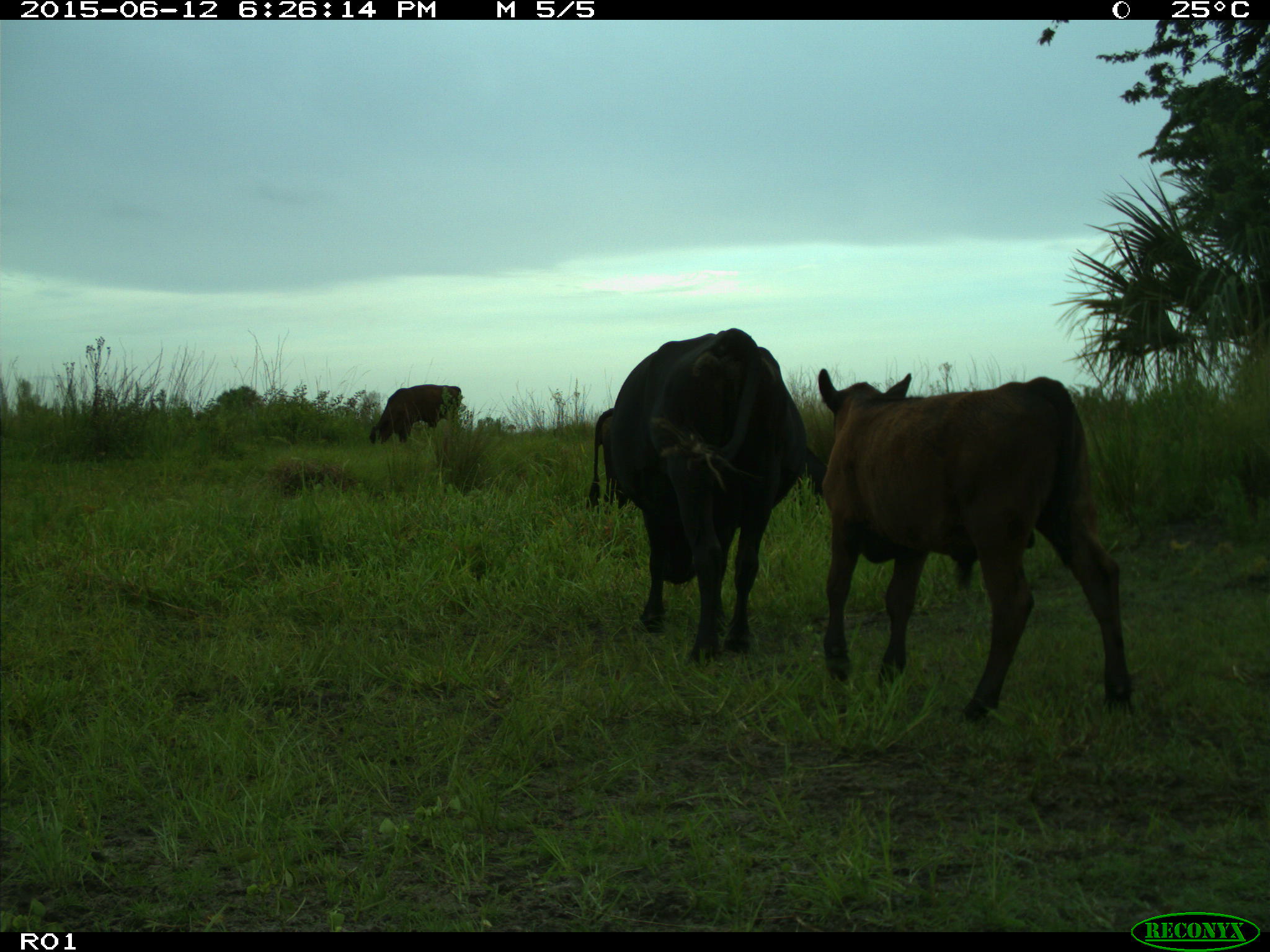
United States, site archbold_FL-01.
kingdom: Animalia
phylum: Chordata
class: Mammalia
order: Artiodactyla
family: Bovidae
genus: Bos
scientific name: Bos taurus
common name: domestic cow